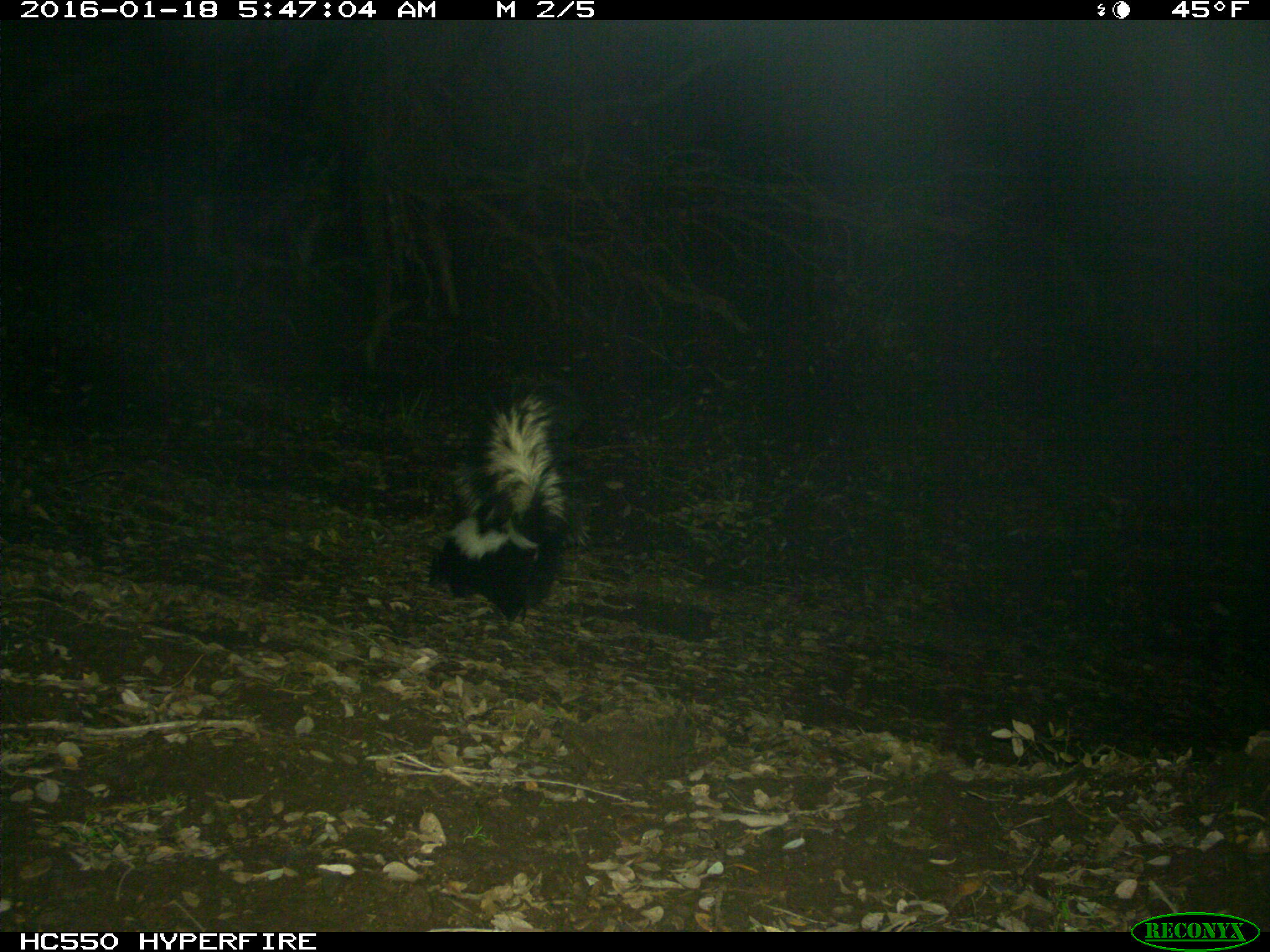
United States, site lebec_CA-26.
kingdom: Animalia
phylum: Chordata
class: Mammalia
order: Carnivora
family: Mephitidae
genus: Mephitis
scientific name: Mephitis mephitis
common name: striped skunk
Mephitis mephitis (striped skunk).